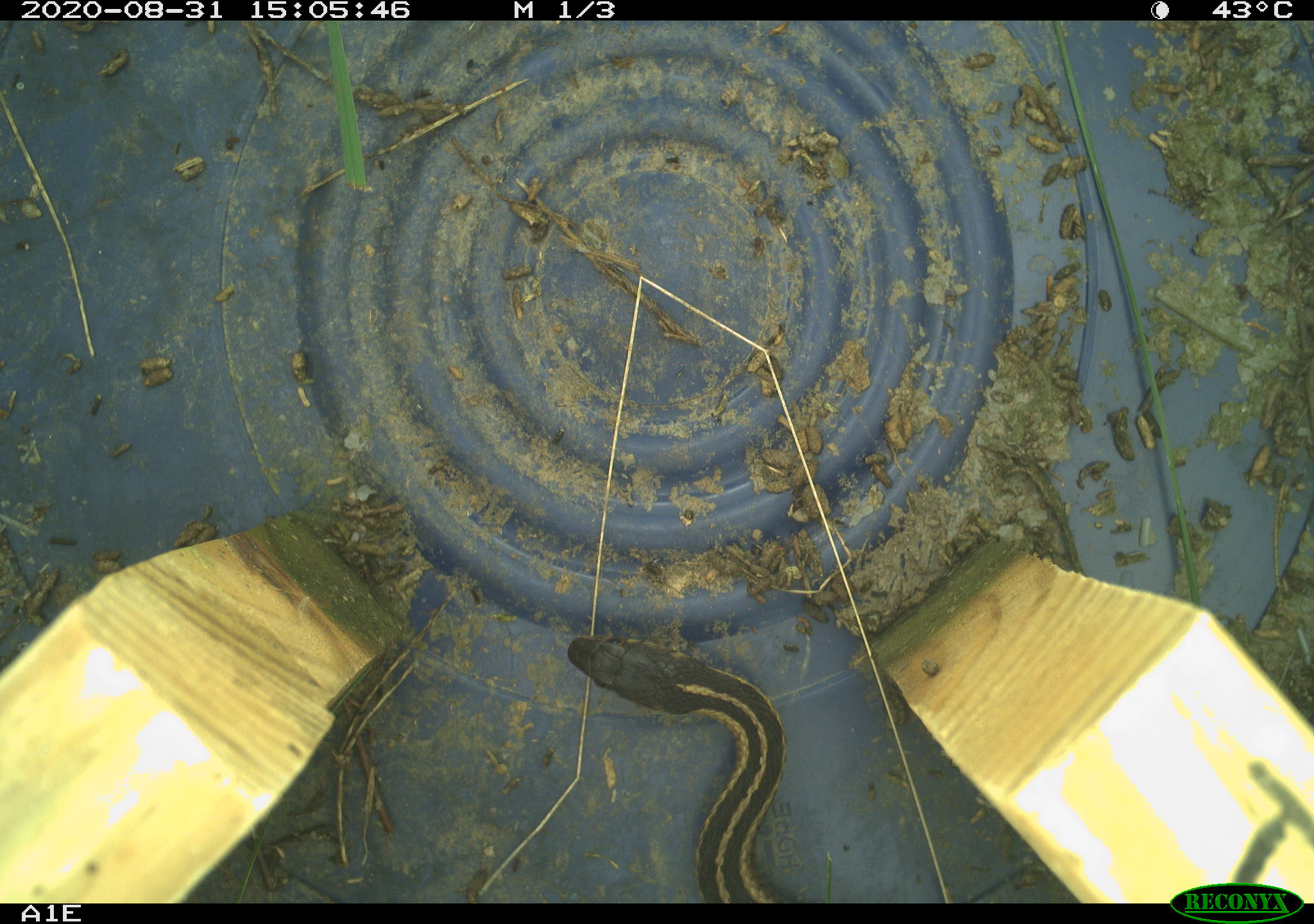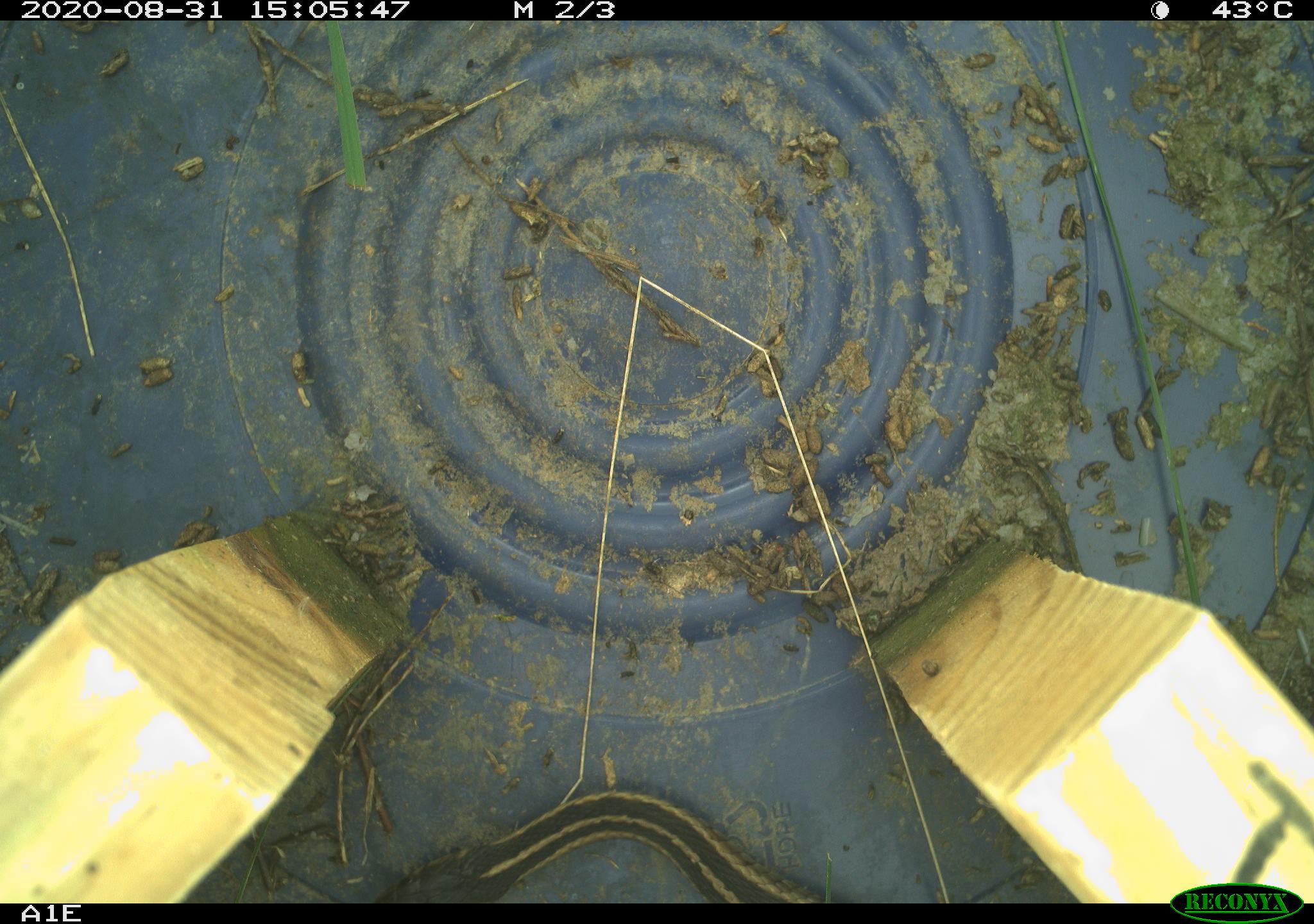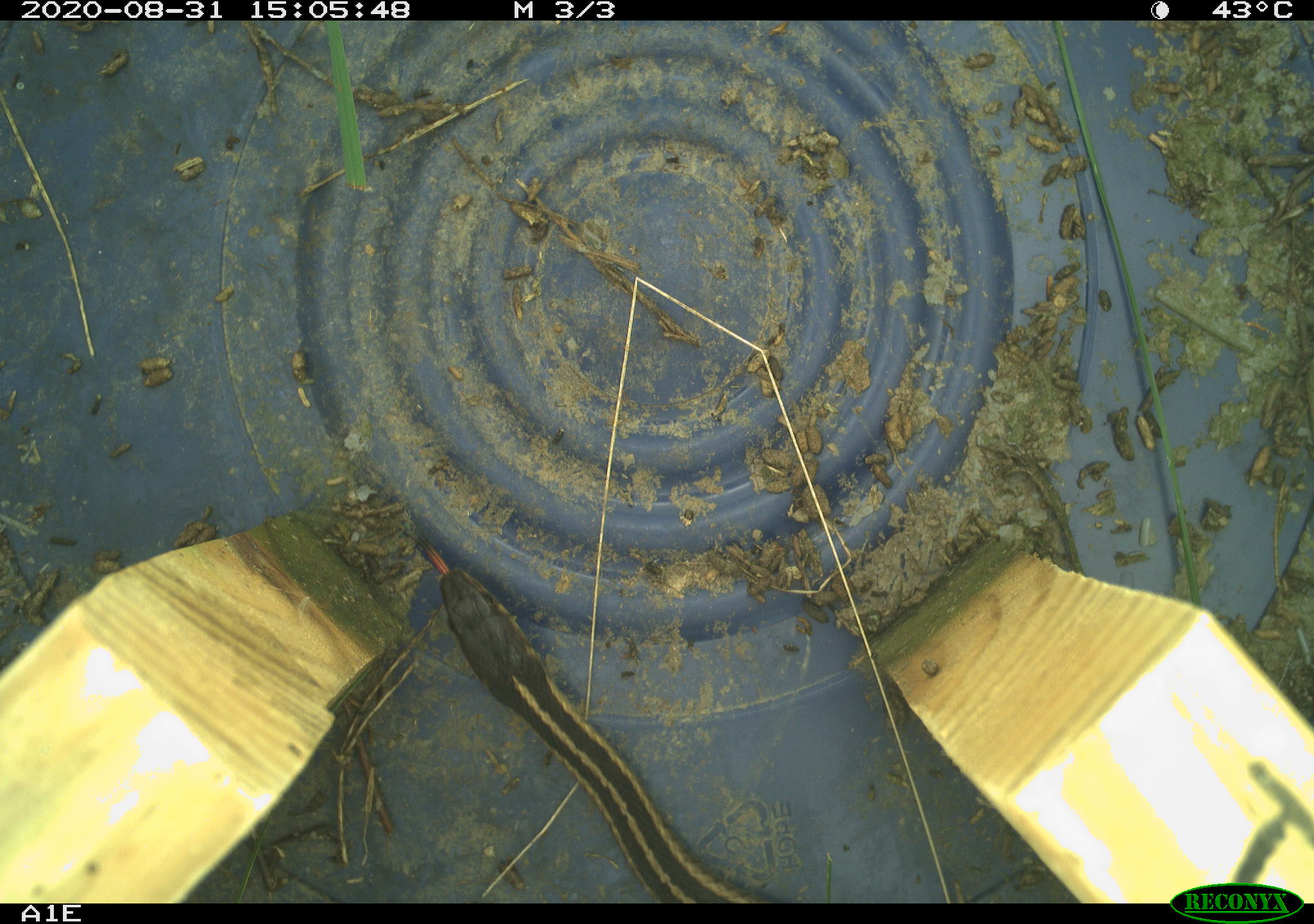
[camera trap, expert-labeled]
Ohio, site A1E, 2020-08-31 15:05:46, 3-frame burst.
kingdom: Animalia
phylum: Chordata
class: Reptilia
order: Squamata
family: Colubridae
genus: Thamnophis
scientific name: Thamnophis sirtalis sirtalis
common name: eastern gartersnake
Eastern gartersnake (Thamnophis sirtalis sirtalis).